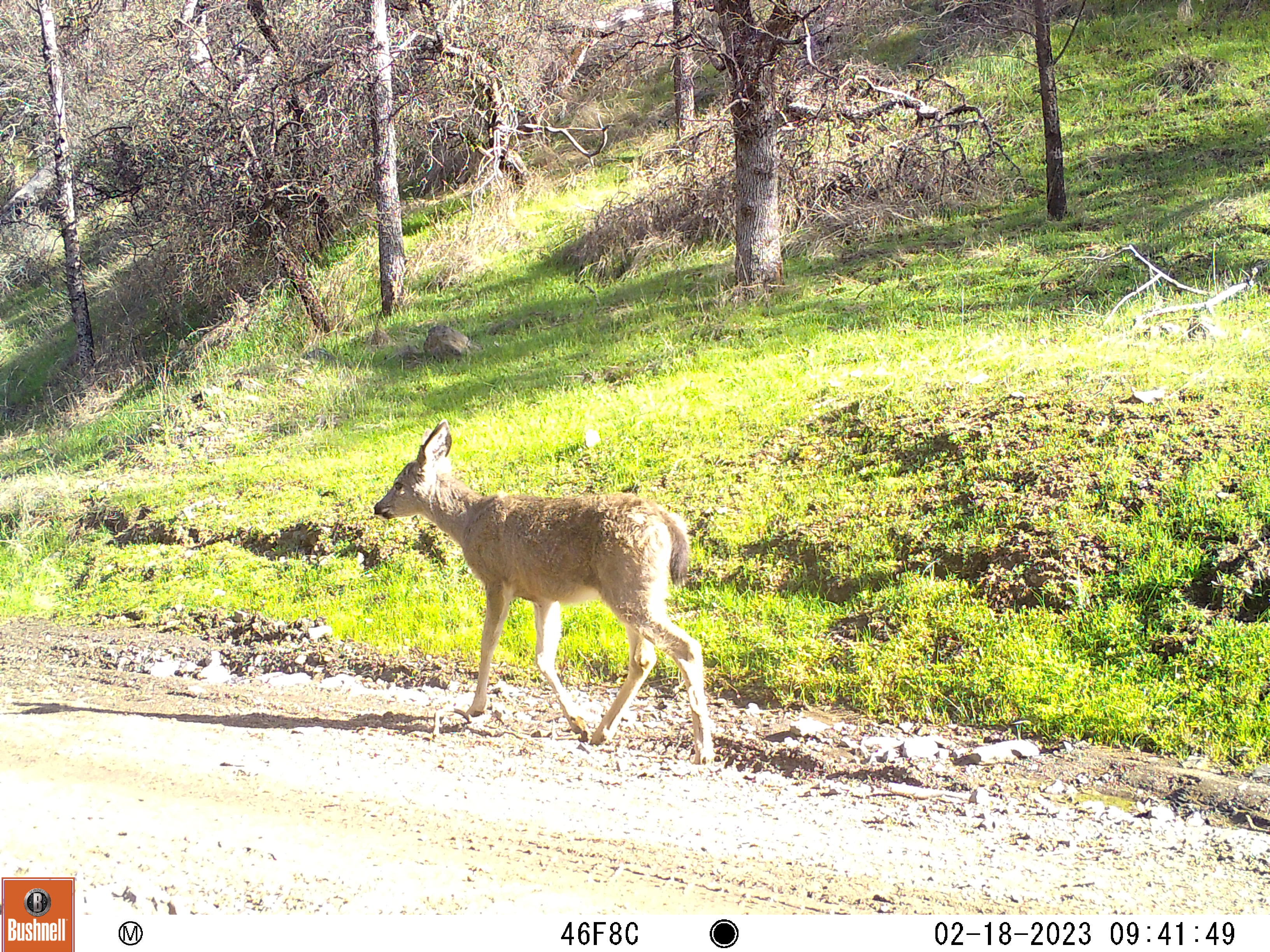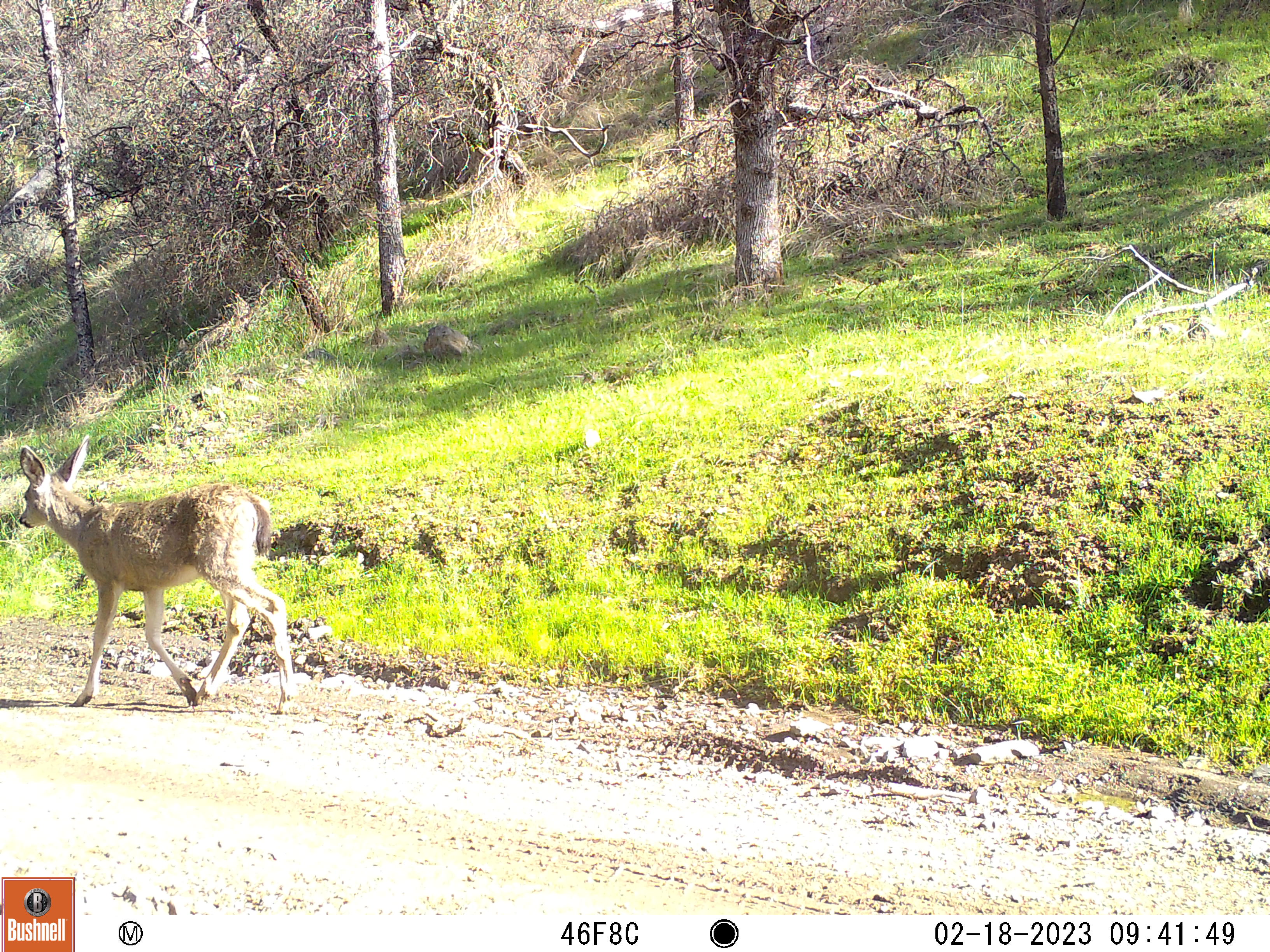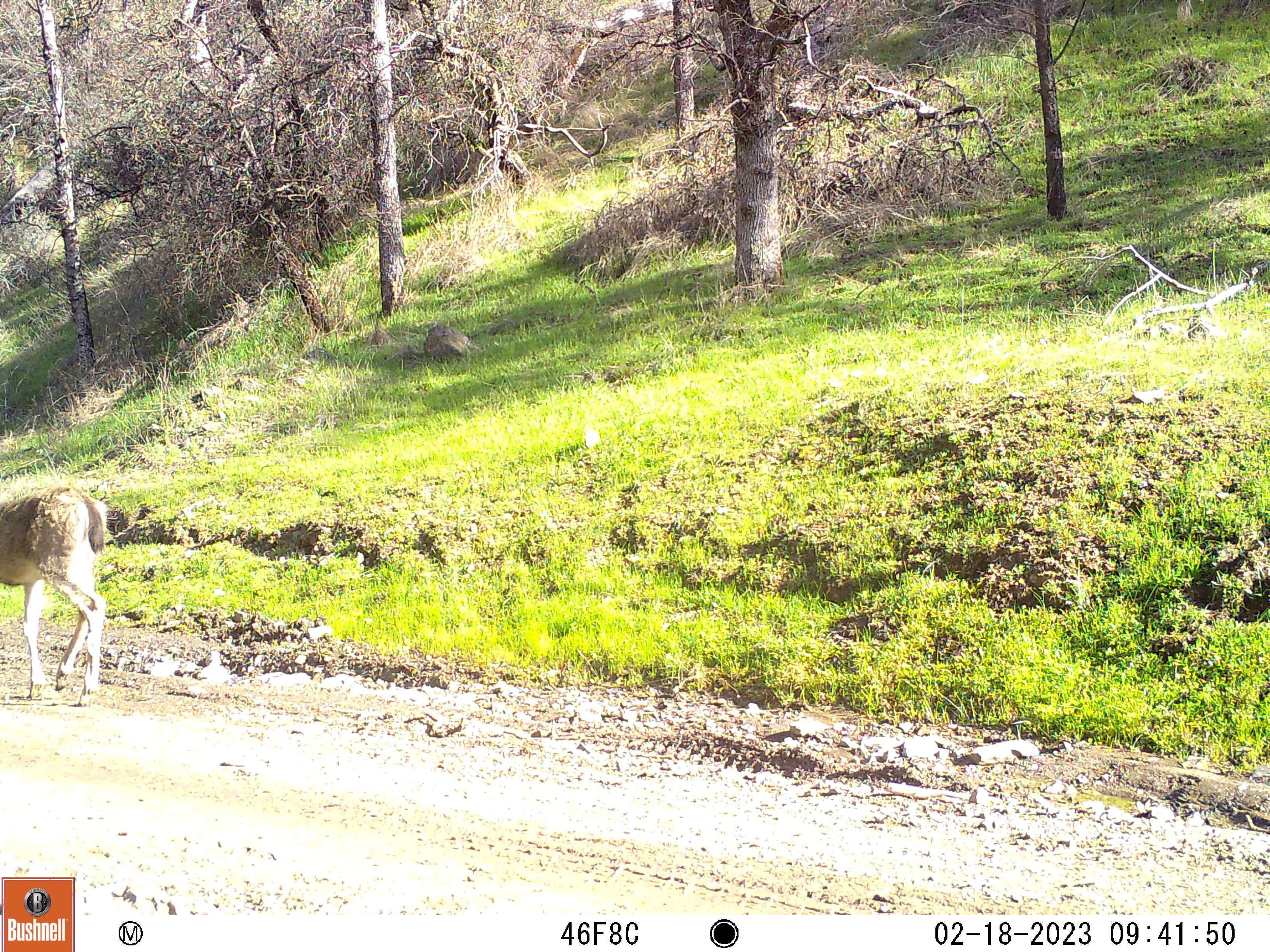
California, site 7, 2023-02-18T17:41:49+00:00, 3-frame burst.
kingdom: Animalia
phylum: Chordata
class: Mammalia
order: Artiodactyla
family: Cervidae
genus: Odocoileus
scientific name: Odocoileus hemionus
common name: mule deer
Mule deer (Odocoileus hemionus).